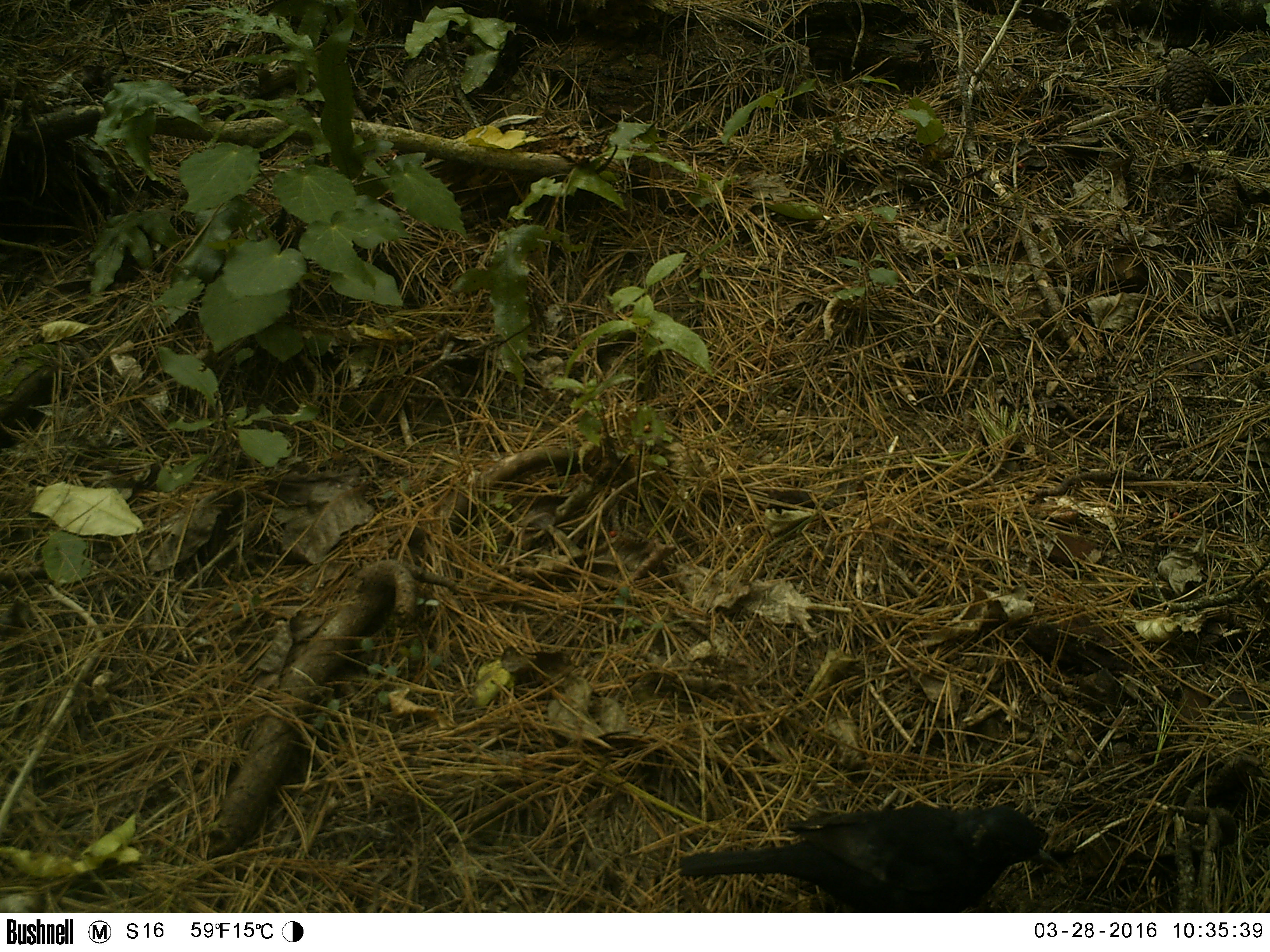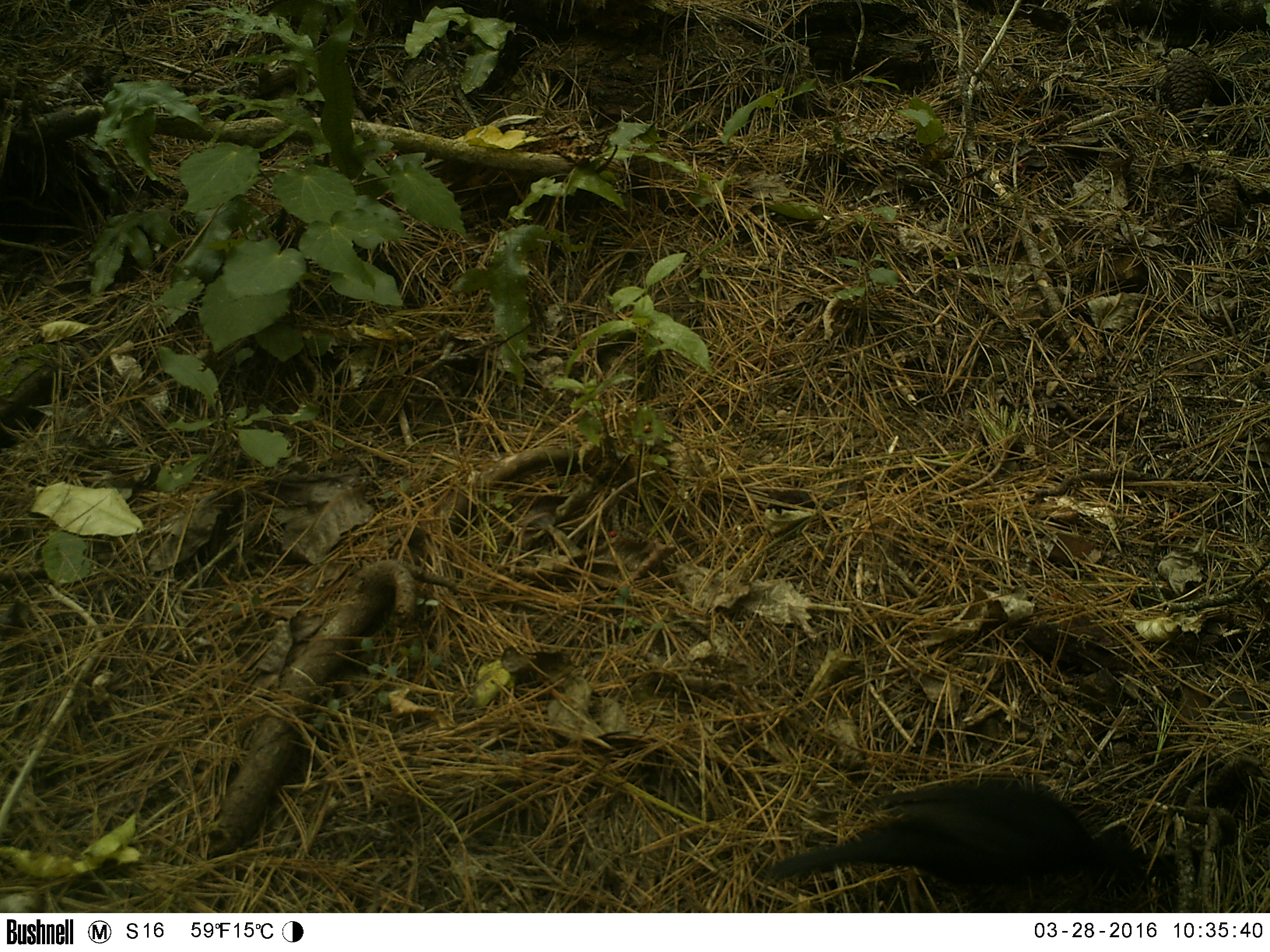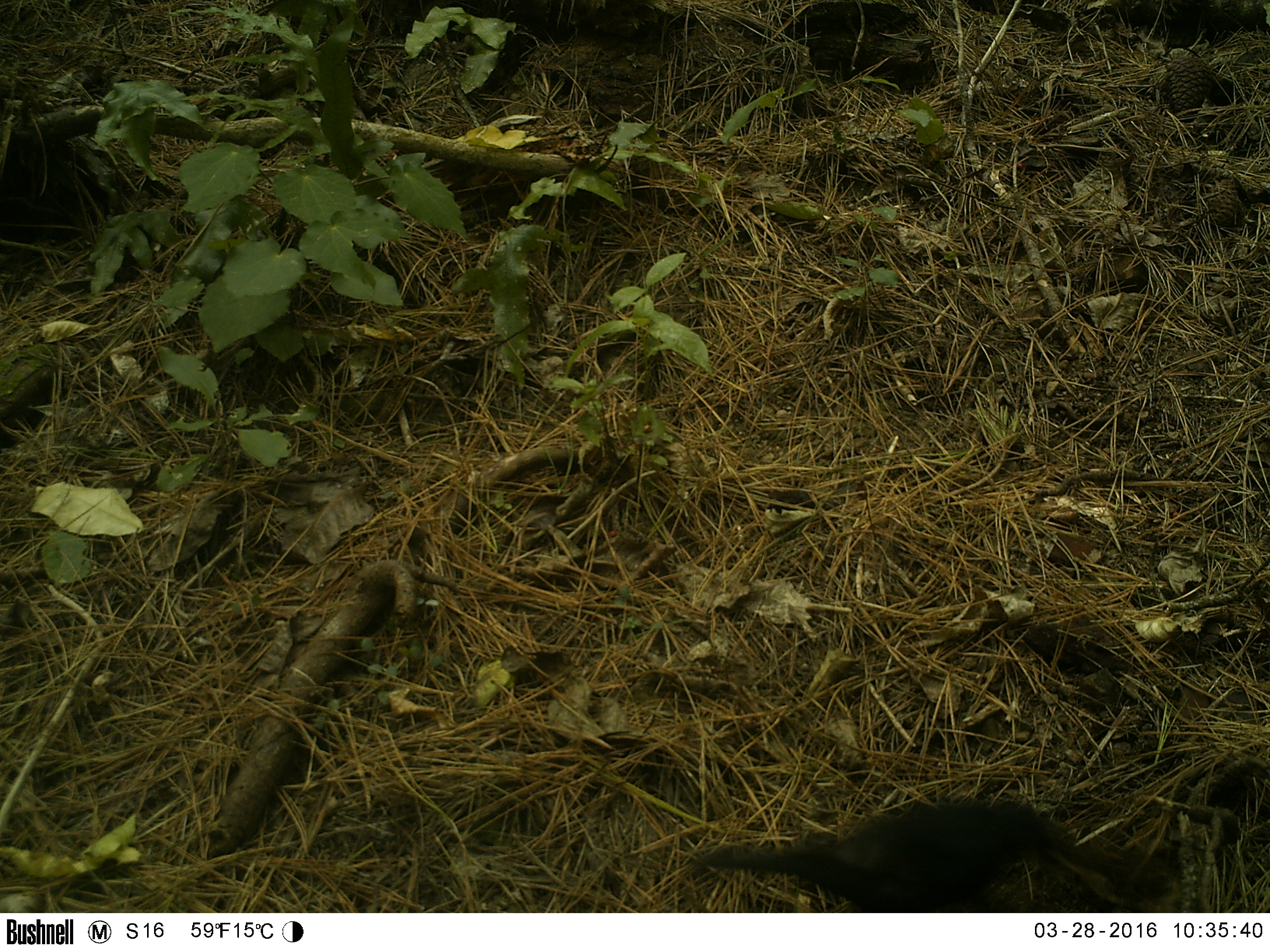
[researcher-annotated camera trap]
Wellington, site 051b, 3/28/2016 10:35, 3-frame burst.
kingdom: Animalia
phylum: Chordata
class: Aves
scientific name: Aves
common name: bird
Bird (Aves).